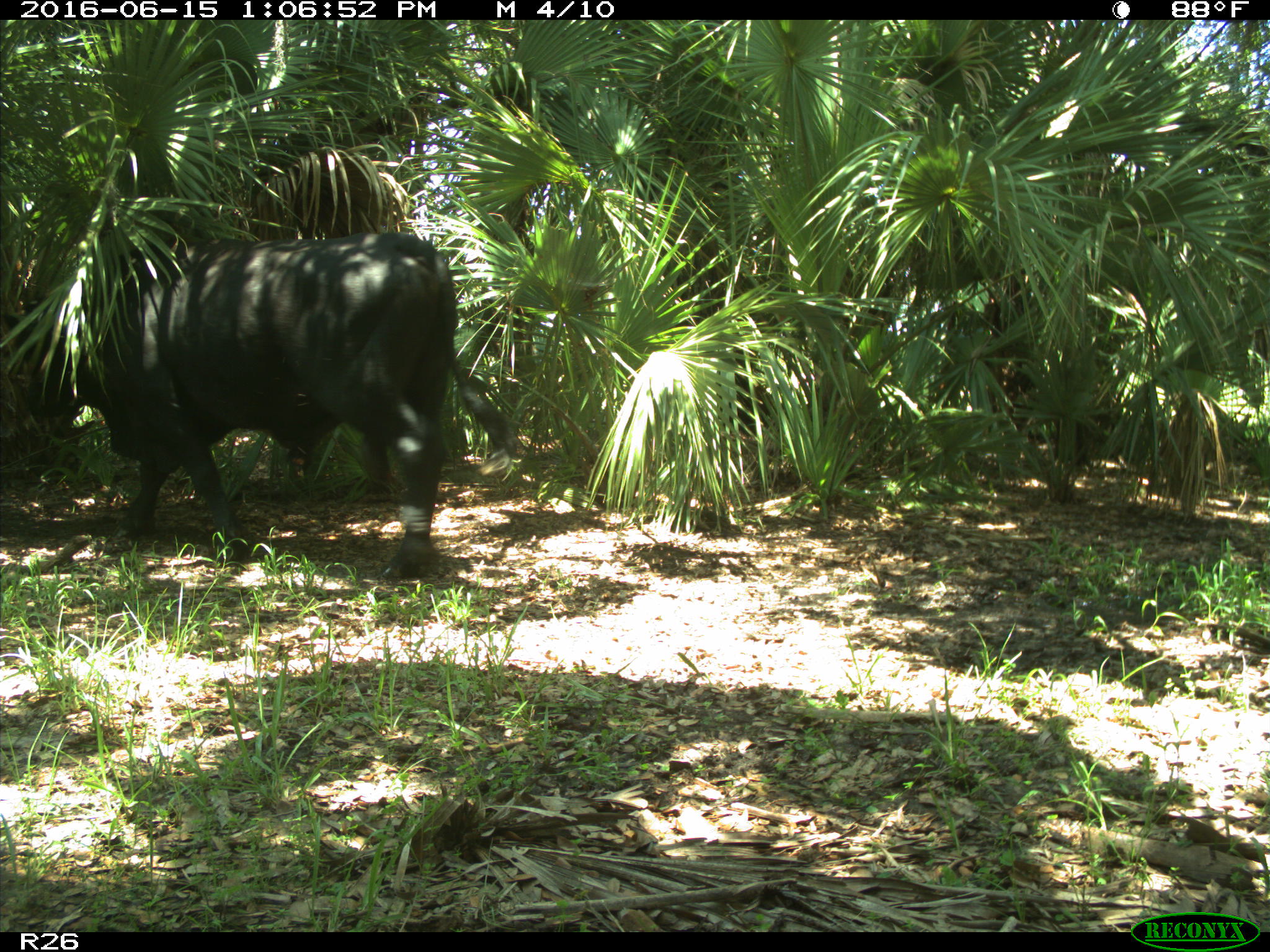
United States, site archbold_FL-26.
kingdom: Animalia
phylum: Chordata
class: Mammalia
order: Artiodactyla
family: Bovidae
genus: Bos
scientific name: Bos taurus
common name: domestic cow